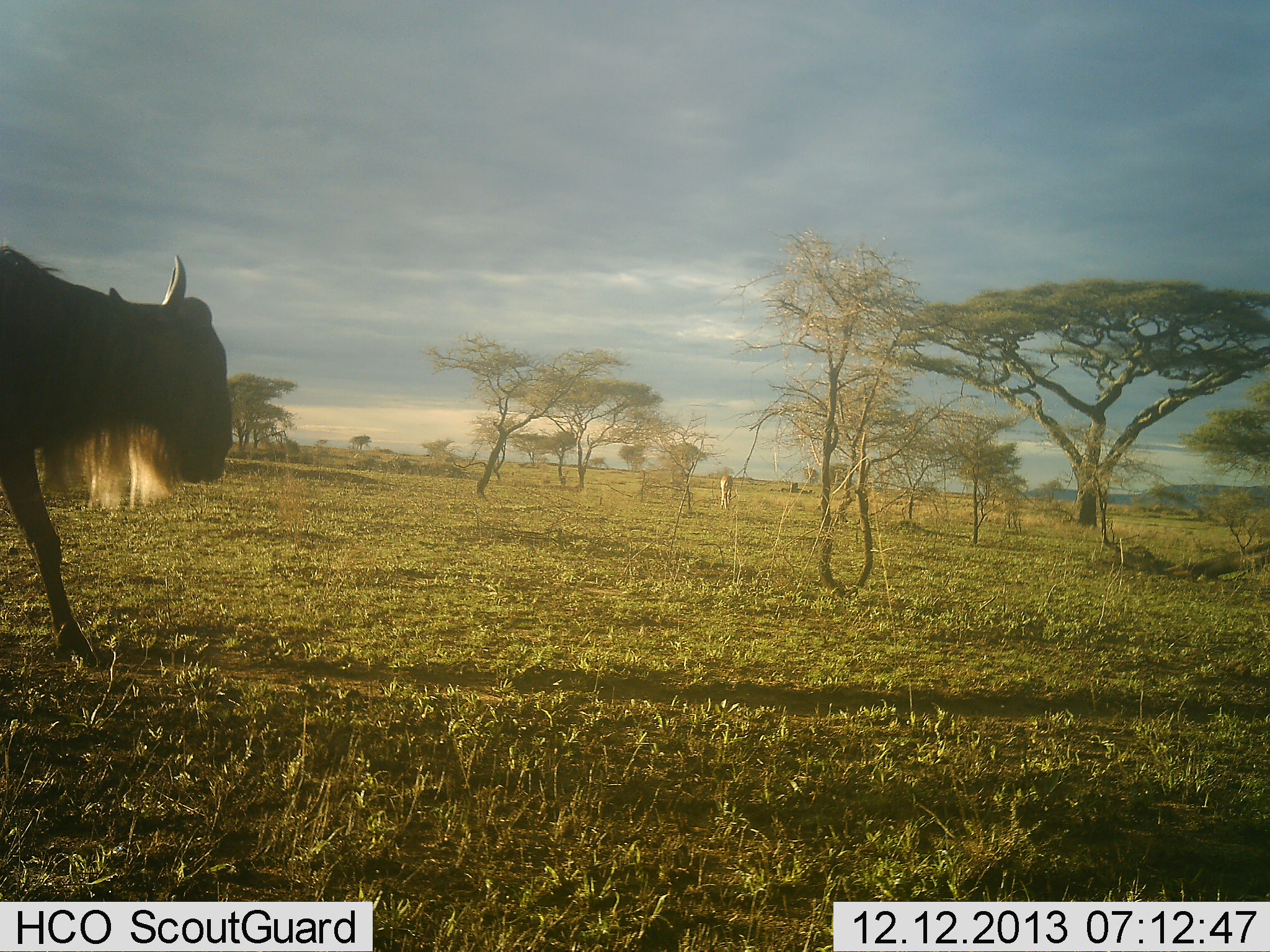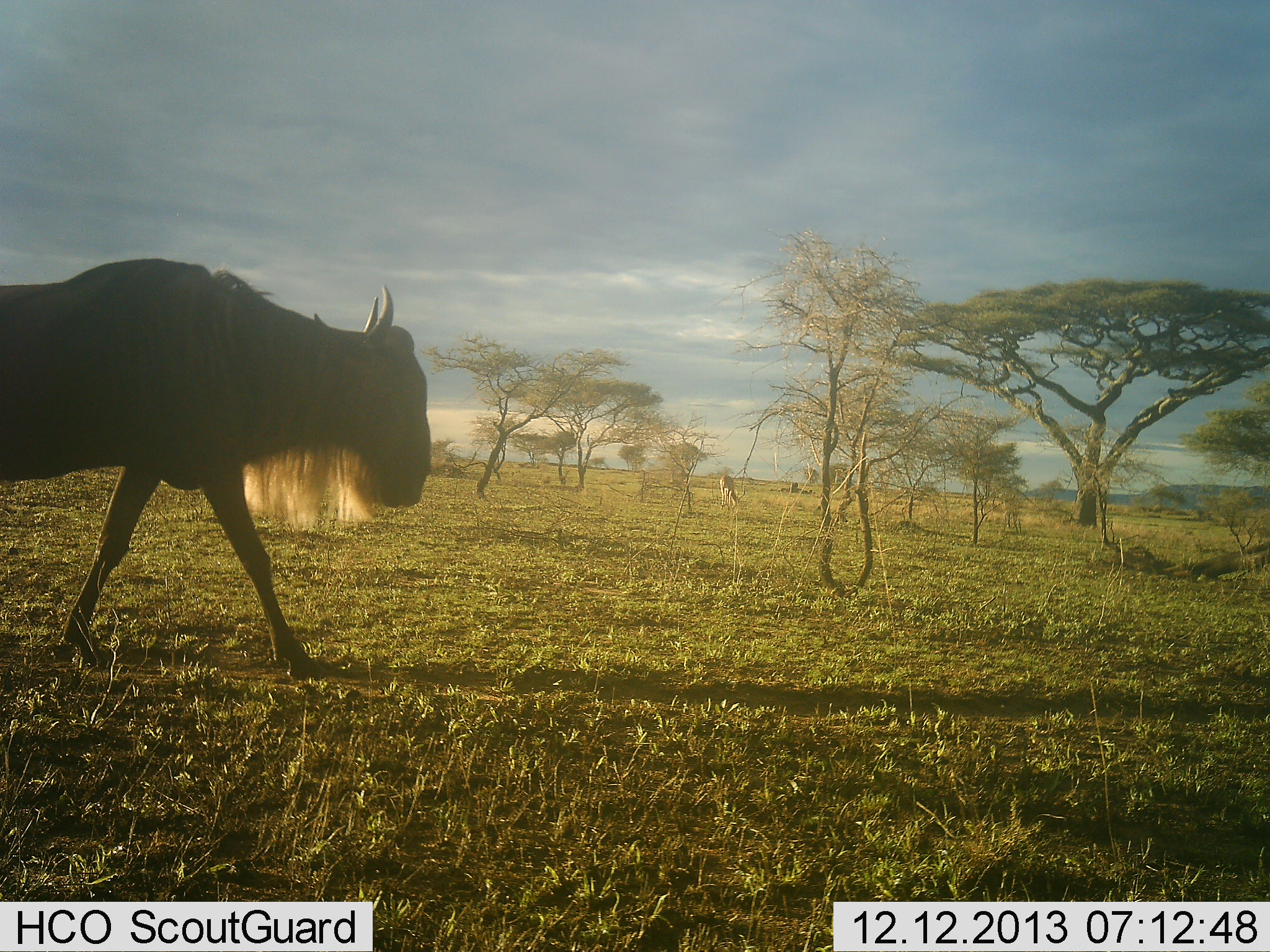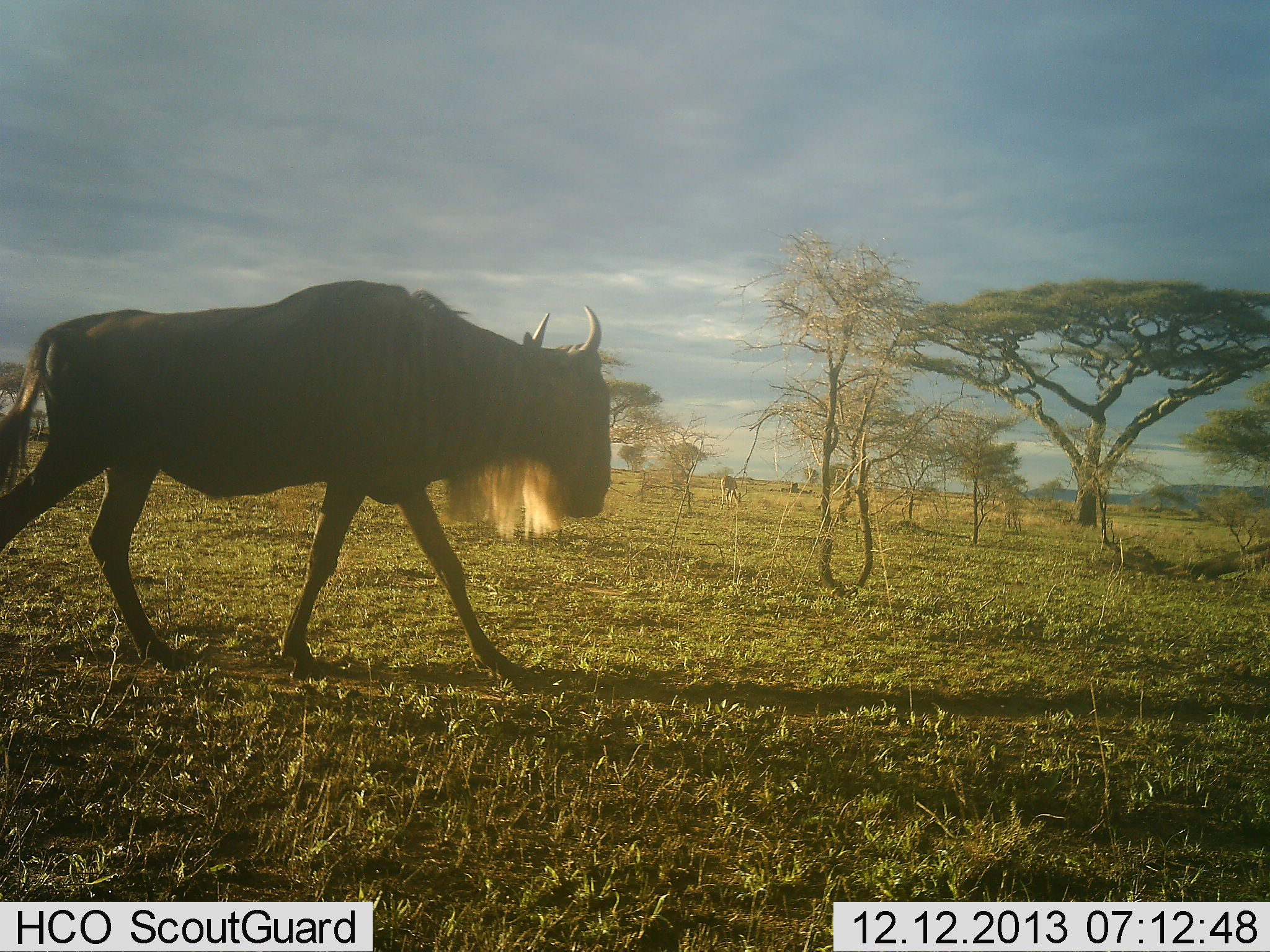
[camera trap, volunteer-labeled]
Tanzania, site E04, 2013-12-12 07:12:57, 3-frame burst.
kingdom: Animalia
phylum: Chordata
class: Mammalia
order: Artiodactyla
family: Bovidae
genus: Connochaetes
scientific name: Connochaetes taurinus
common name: blue wildebeest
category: wildebeest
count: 1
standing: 0%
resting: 0%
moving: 100%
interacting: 0%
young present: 0%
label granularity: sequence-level